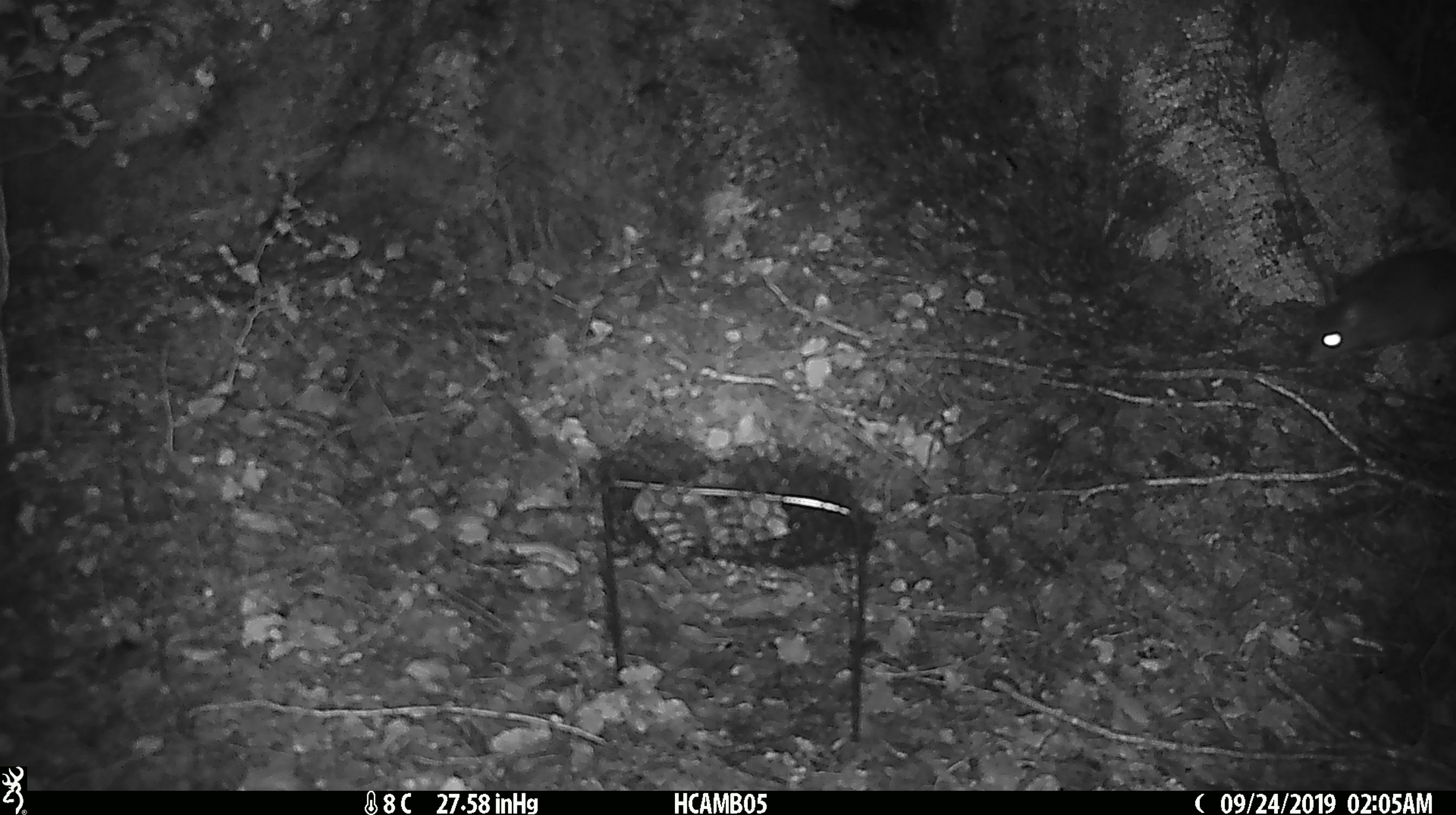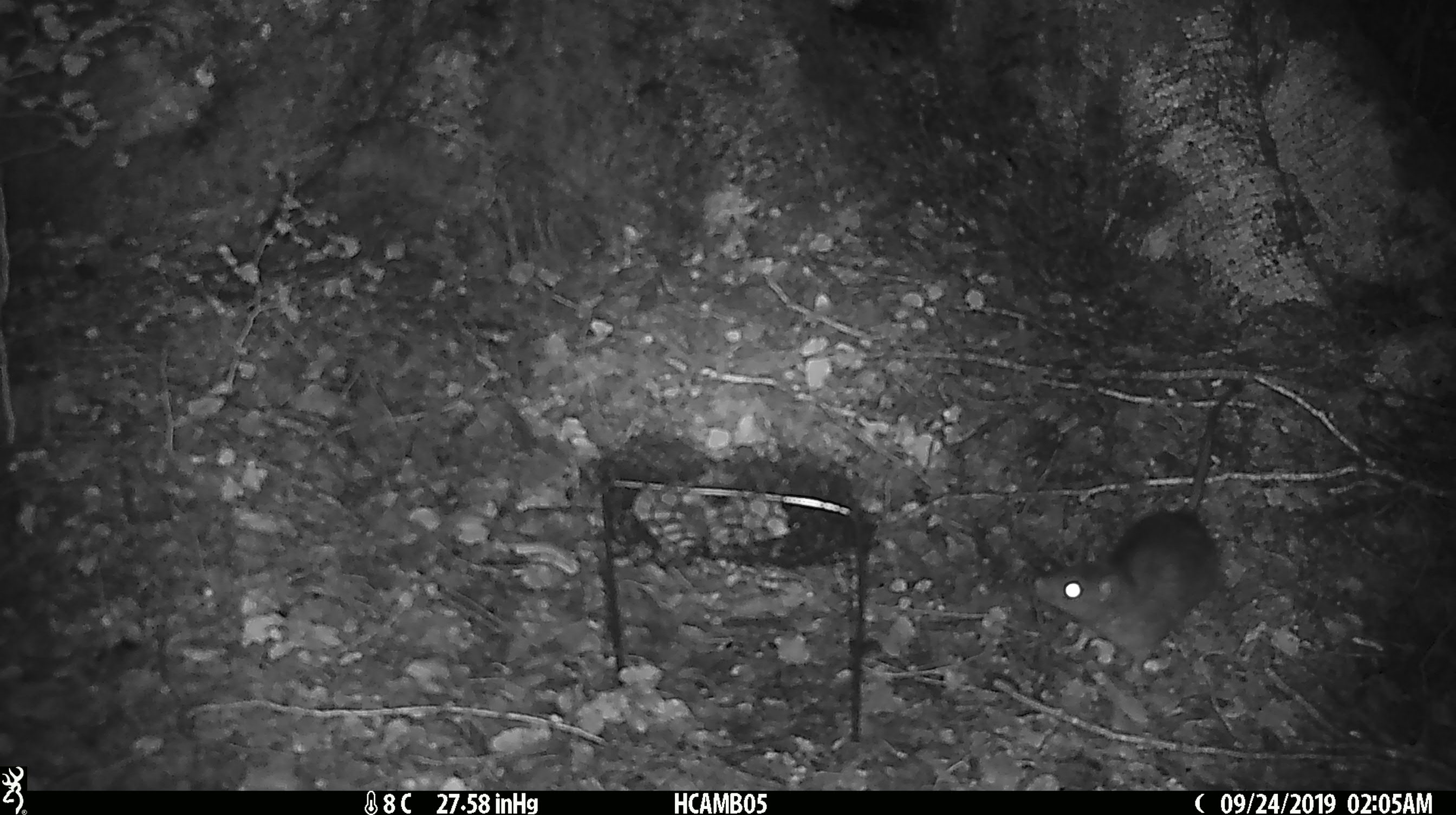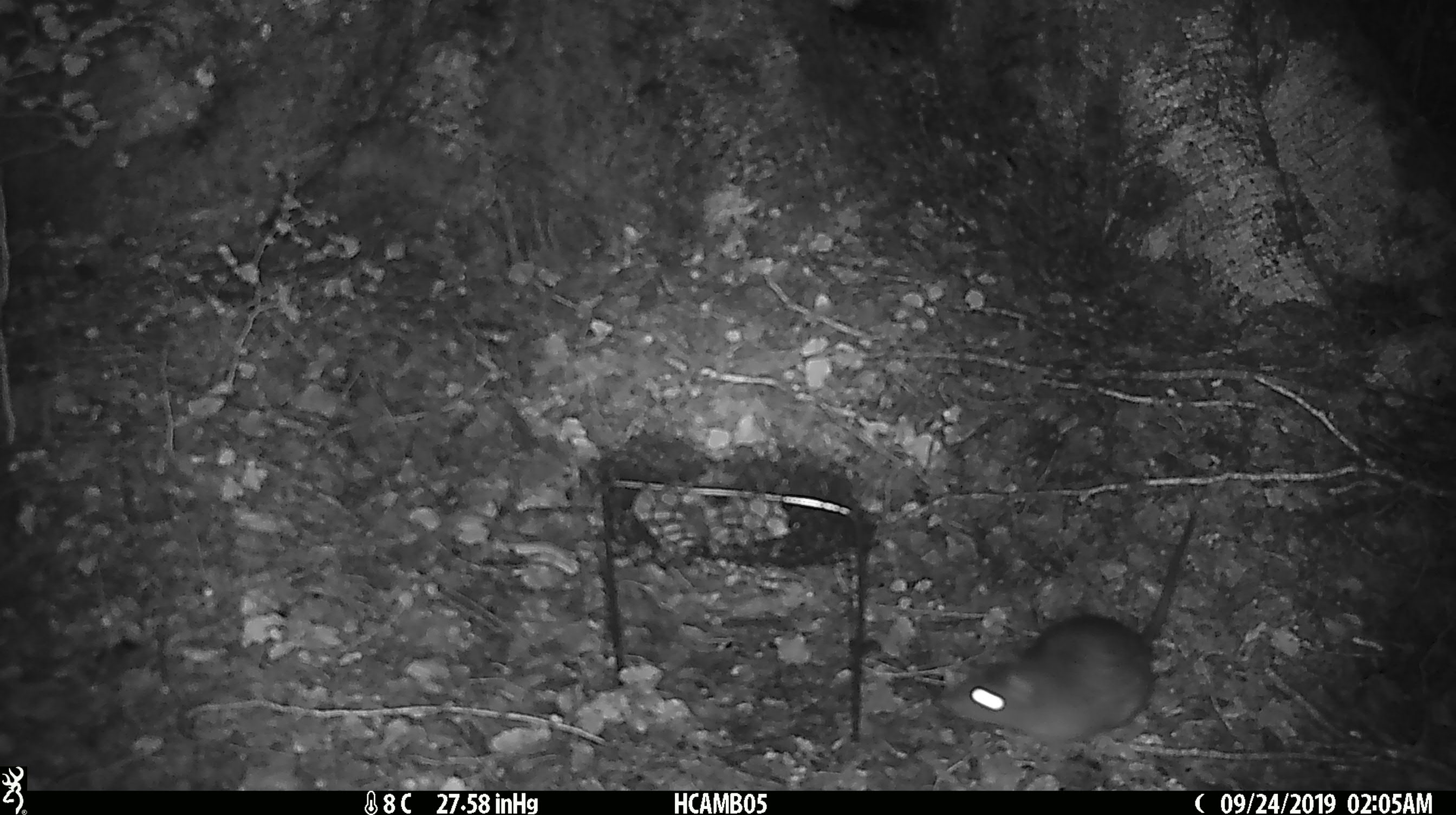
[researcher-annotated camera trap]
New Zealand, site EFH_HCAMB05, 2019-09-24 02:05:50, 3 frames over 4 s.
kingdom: Animalia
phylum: Chordata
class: Mammalia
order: Rodentia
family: Muridae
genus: Rattus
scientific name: Rattus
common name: rat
Rat (Rattus).